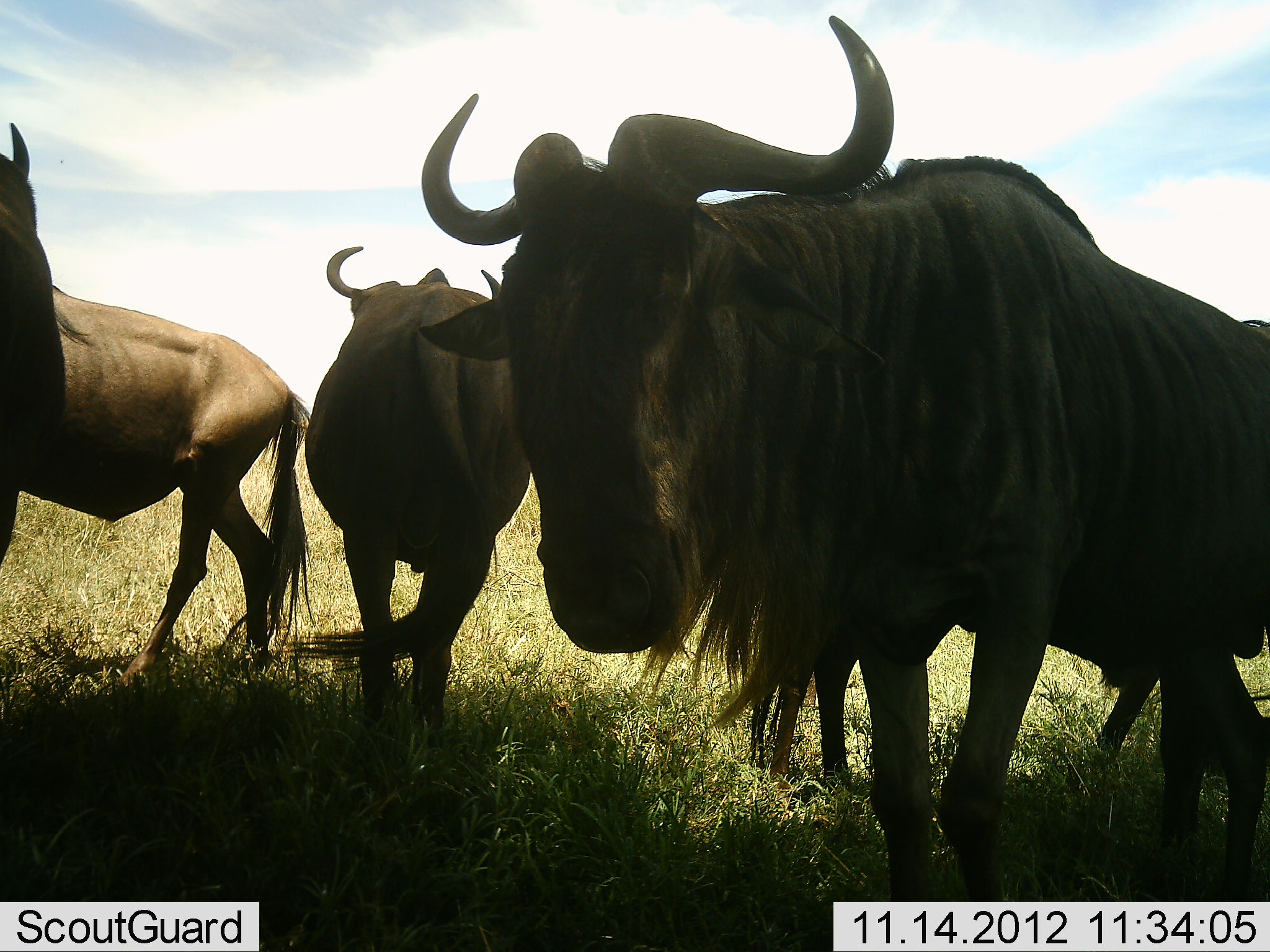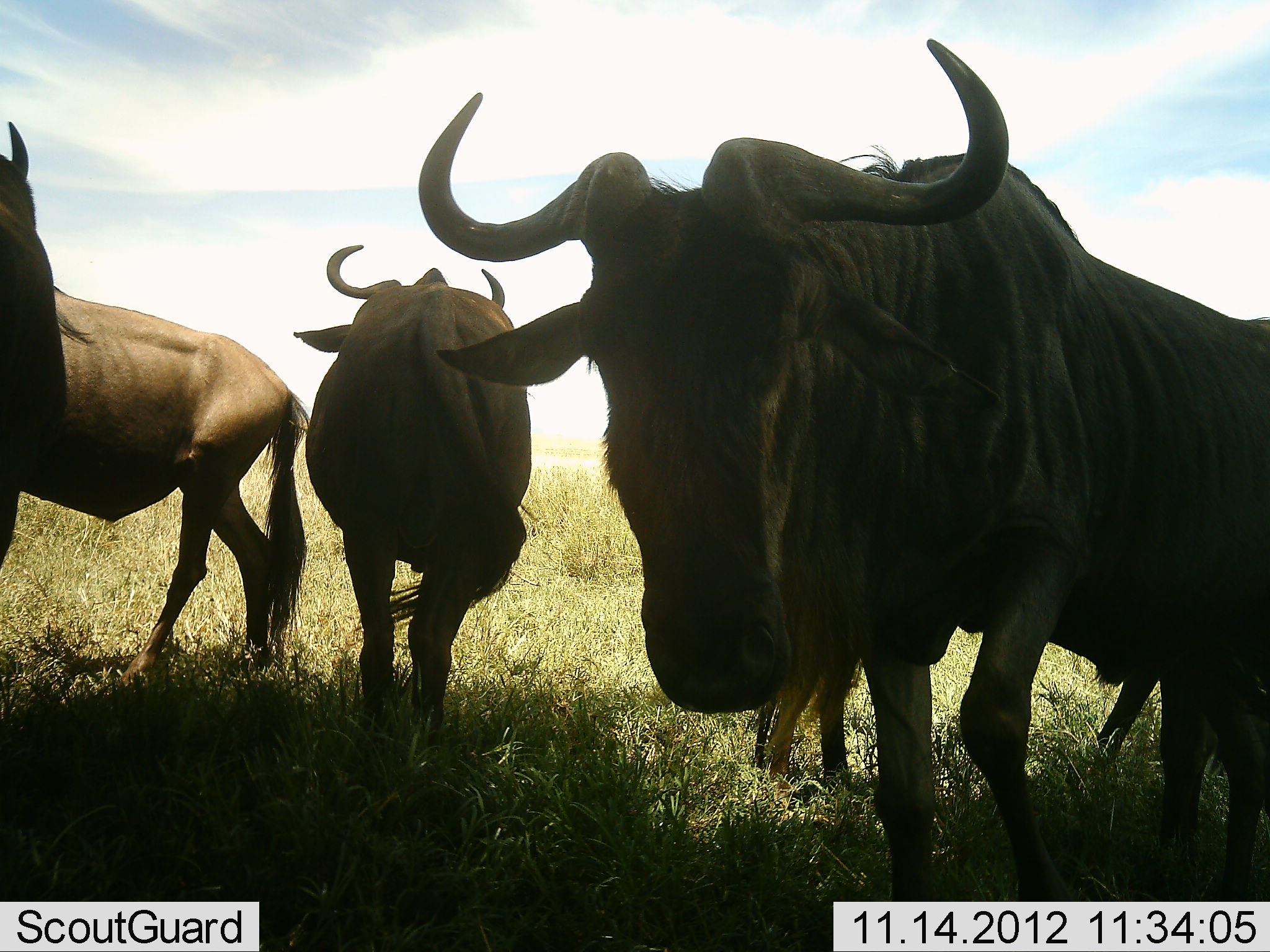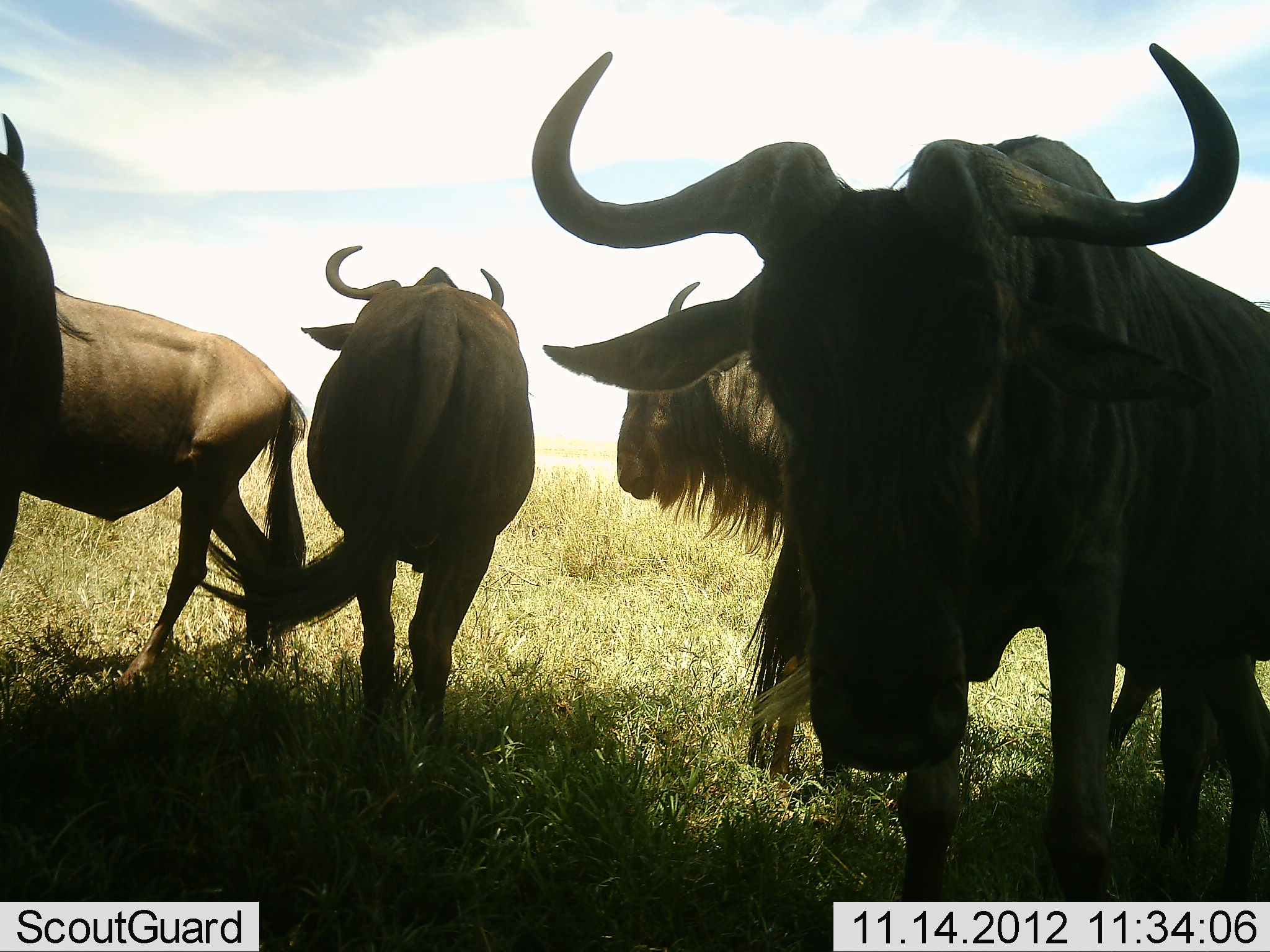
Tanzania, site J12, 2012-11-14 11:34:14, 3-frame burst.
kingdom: Animalia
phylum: Chordata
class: Mammalia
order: Artiodactyla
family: Bovidae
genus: Connochaetes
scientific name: Connochaetes taurinus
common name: blue wildebeest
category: wildebeest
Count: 5.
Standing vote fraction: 100%.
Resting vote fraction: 10%.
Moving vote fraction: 10%.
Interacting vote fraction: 10%.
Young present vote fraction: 0%.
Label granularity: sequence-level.